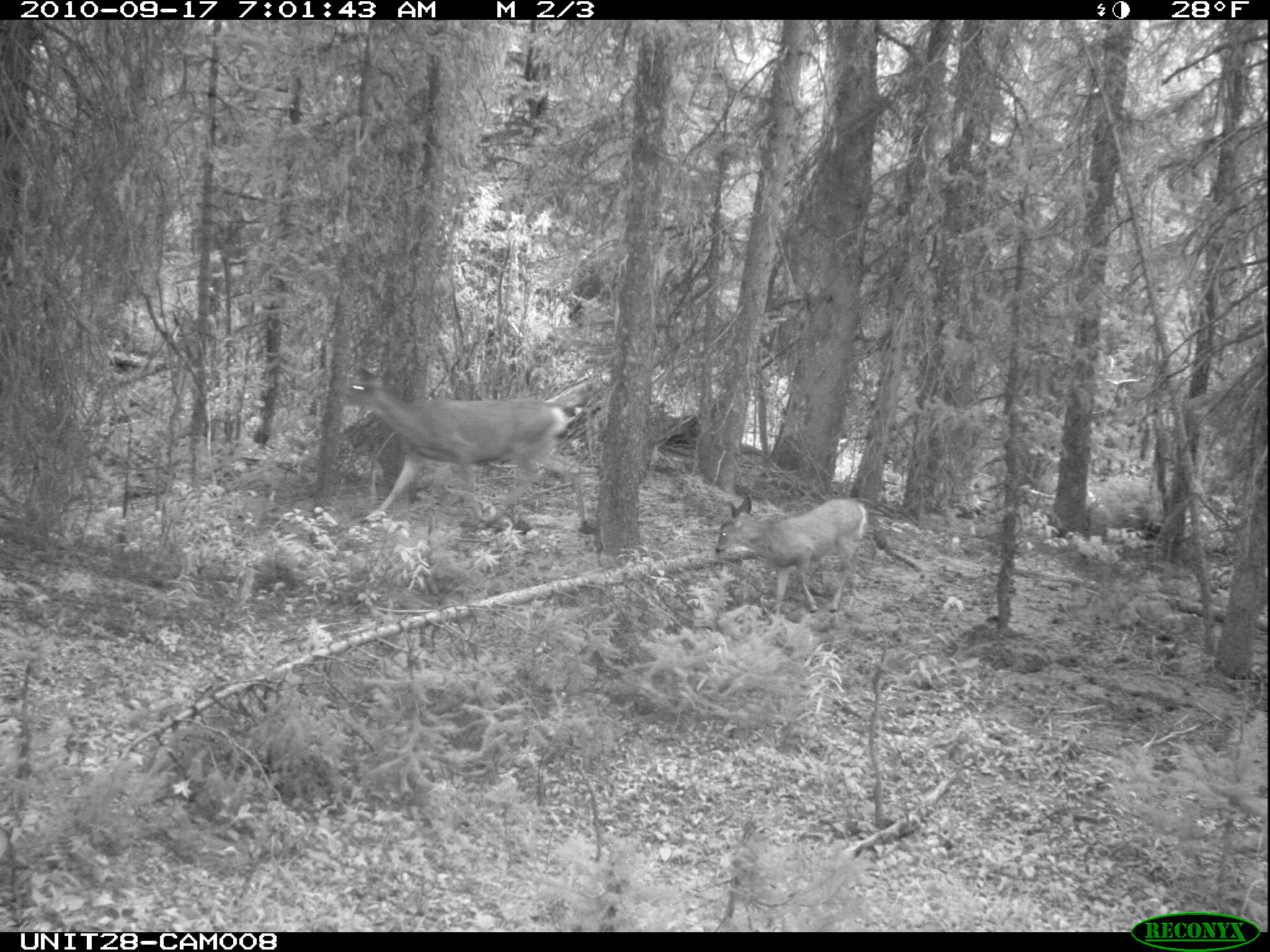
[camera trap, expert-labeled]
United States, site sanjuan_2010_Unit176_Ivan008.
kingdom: Animalia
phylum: Chordata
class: Mammalia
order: Artiodactyla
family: Cervidae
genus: Odocoileus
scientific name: Odocoileus hemionus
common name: mule deer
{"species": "Odocoileus hemionus (mule deer)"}